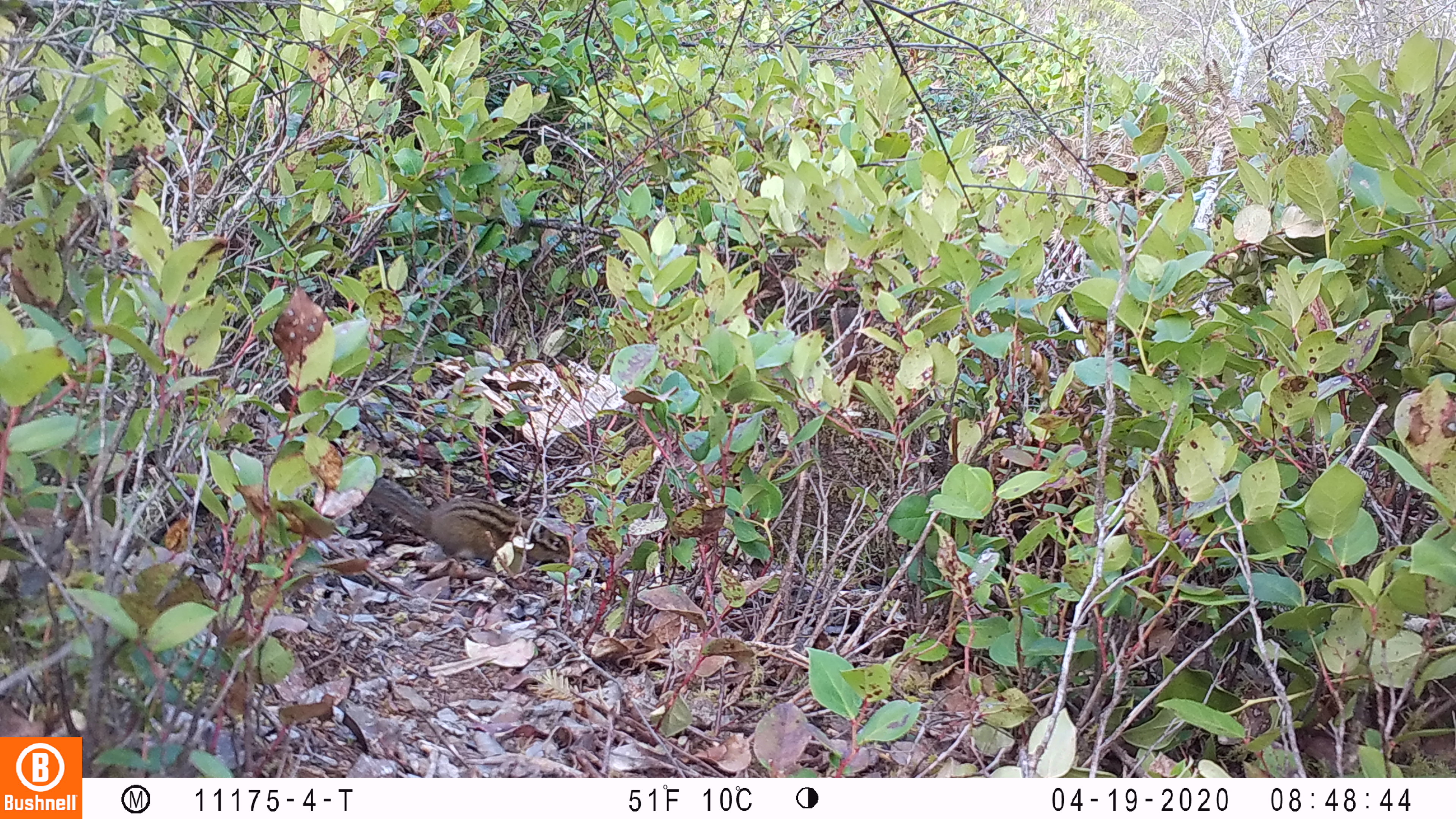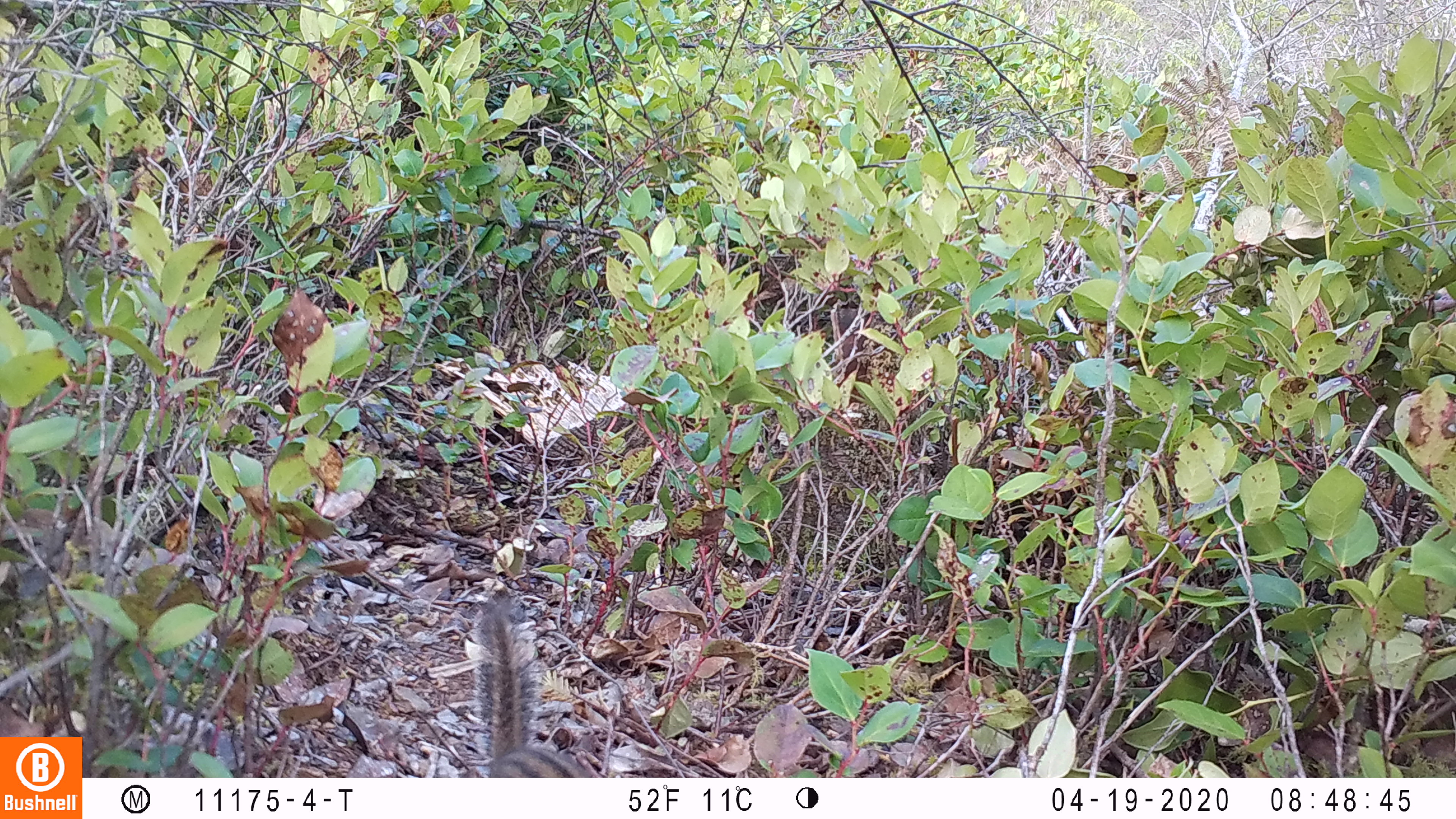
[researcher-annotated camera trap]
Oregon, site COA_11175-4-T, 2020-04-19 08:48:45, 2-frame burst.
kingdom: Animalia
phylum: Chordata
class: Mammalia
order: Rodentia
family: Sciuridae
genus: Neotamias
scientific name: Neotamias townsendii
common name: townsend's chipmunk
Townsend's chipmunk (Neotamias townsendii).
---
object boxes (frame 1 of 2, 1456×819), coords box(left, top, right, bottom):
townsend's chipmunk: box(364, 474, 574, 576)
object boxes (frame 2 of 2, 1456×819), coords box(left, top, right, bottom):
townsend's chipmunk: box(466, 588, 591, 775)